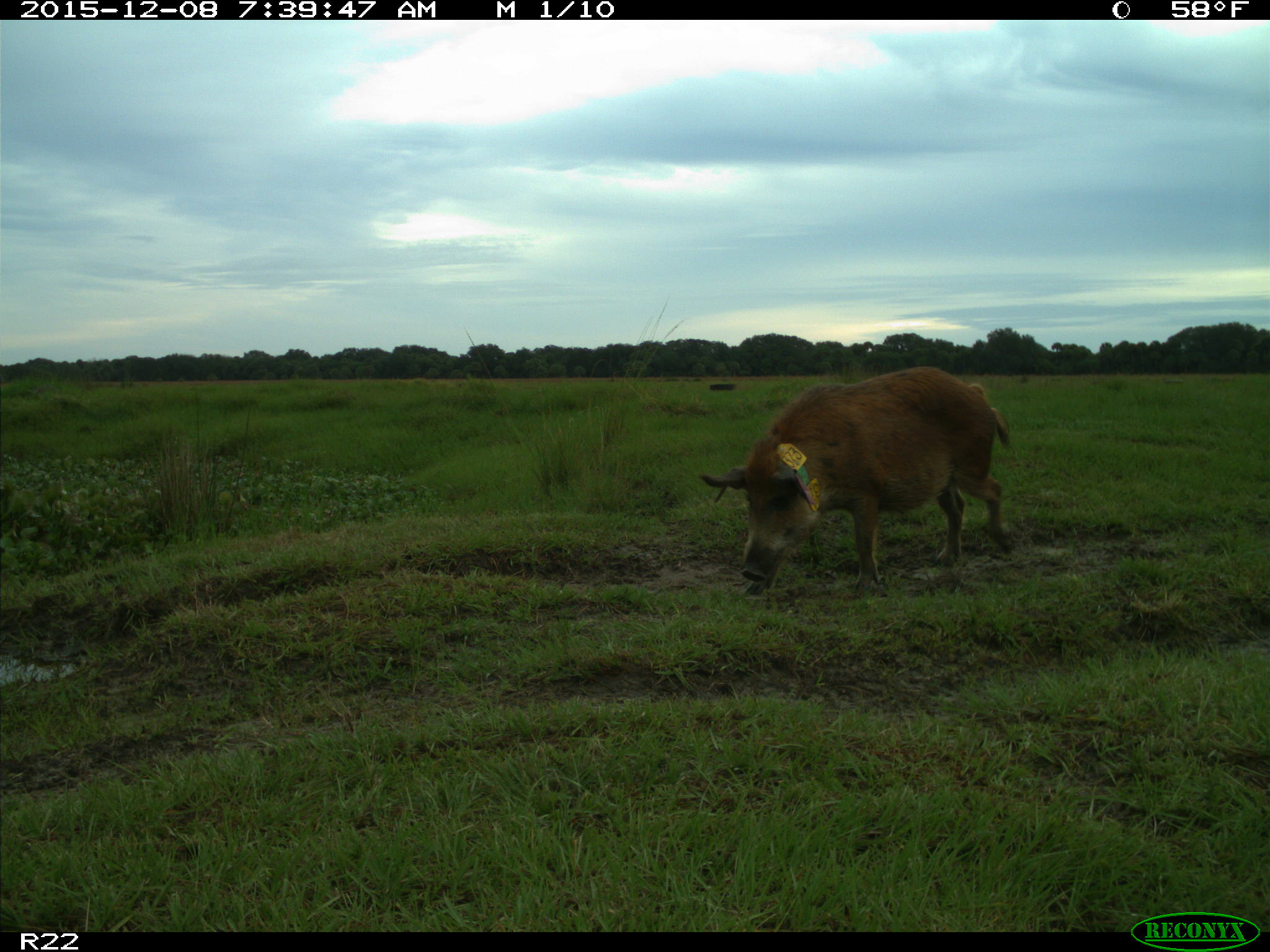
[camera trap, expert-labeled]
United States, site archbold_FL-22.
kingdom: Animalia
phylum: Chordata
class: Mammalia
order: Artiodactyla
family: Suidae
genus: Sus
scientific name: Sus scrofa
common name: wild boar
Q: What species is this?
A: Sus scrofa (wild boar).